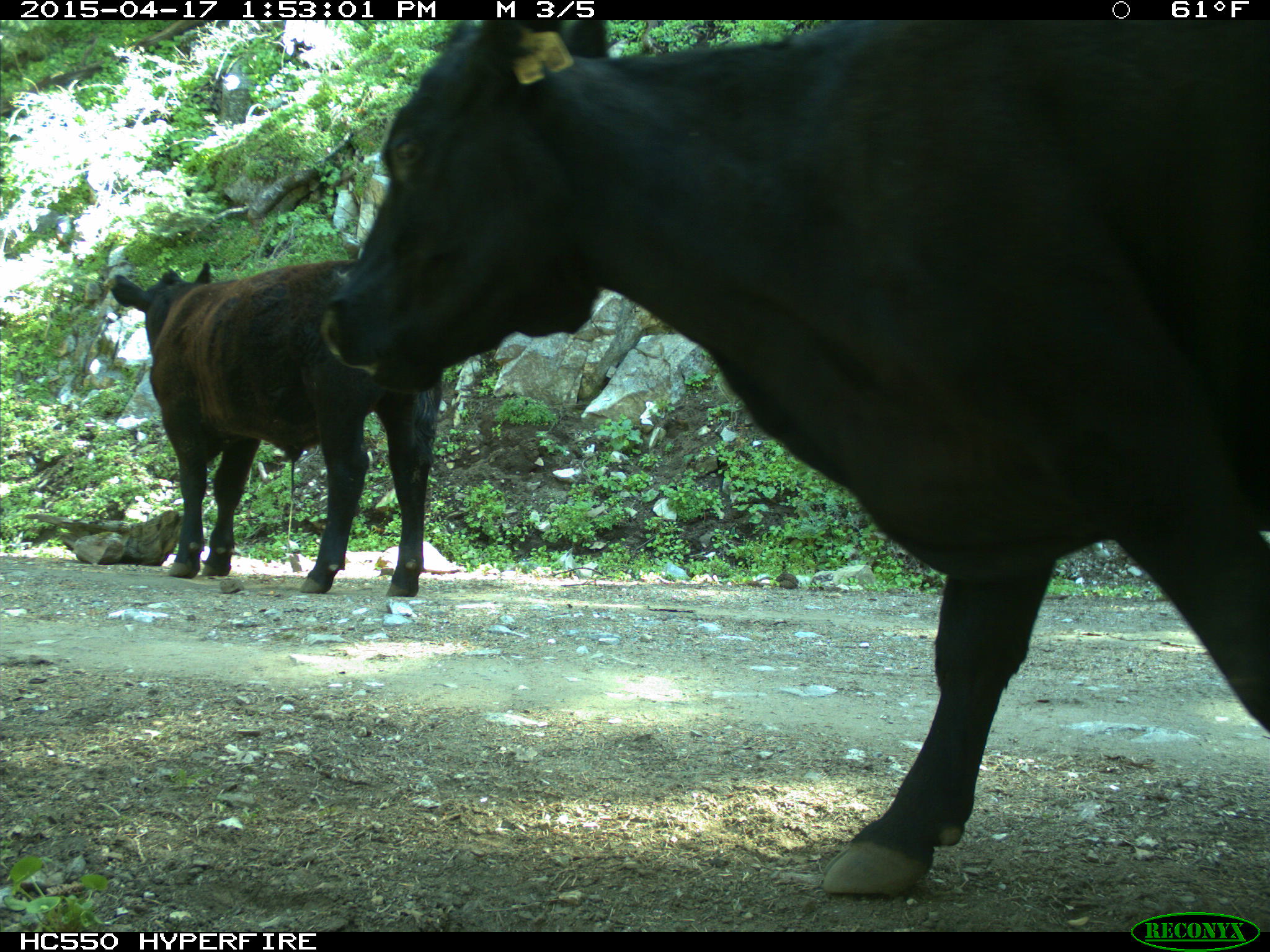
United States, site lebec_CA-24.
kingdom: Animalia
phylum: Chordata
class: Mammalia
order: Artiodactyla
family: Bovidae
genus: Bos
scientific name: Bos taurus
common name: domestic cow